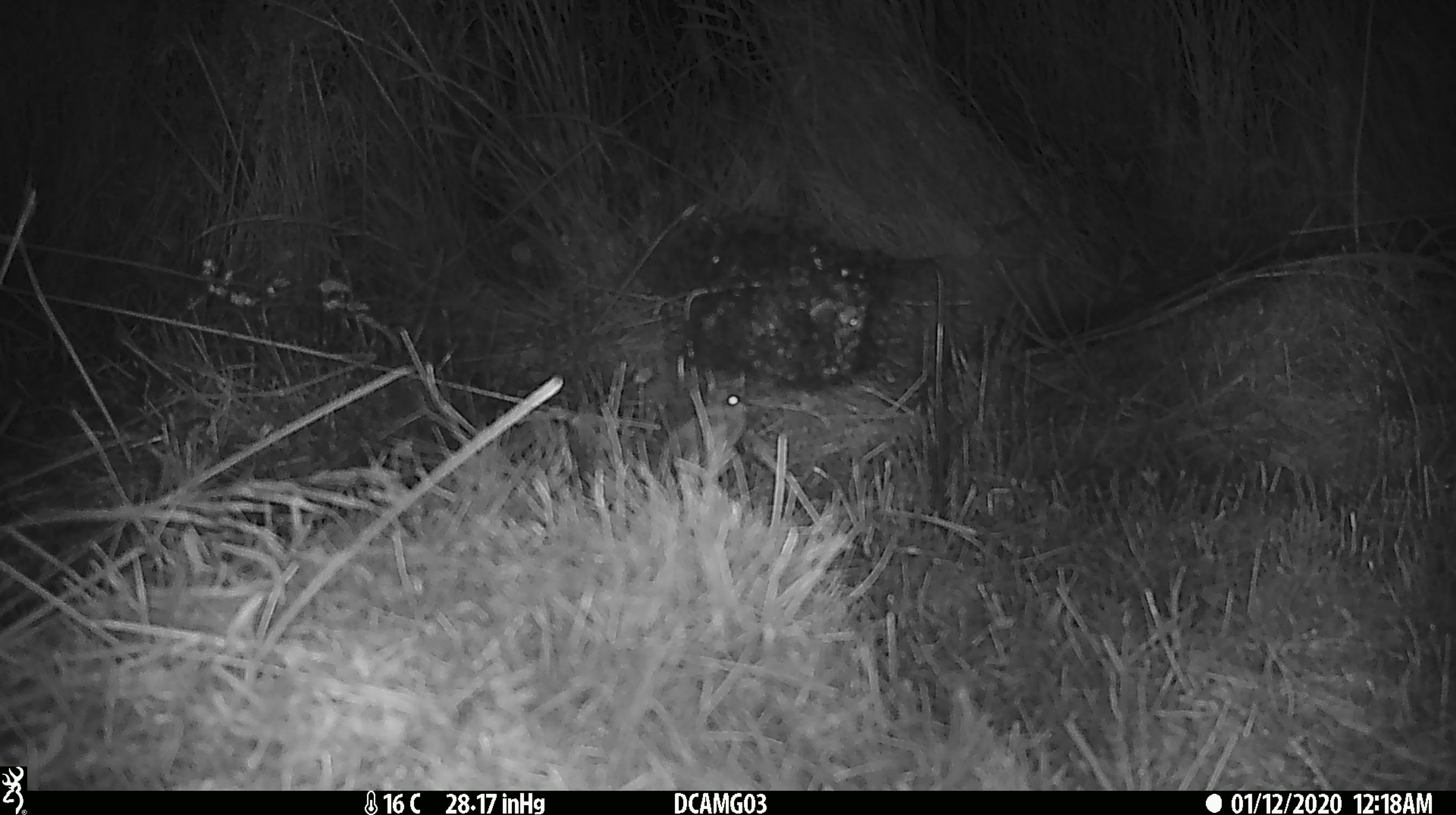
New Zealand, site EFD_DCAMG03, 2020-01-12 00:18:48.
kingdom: Animalia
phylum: Chordata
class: Mammalia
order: Rodentia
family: Muridae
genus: Mus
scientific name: Mus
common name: mouse